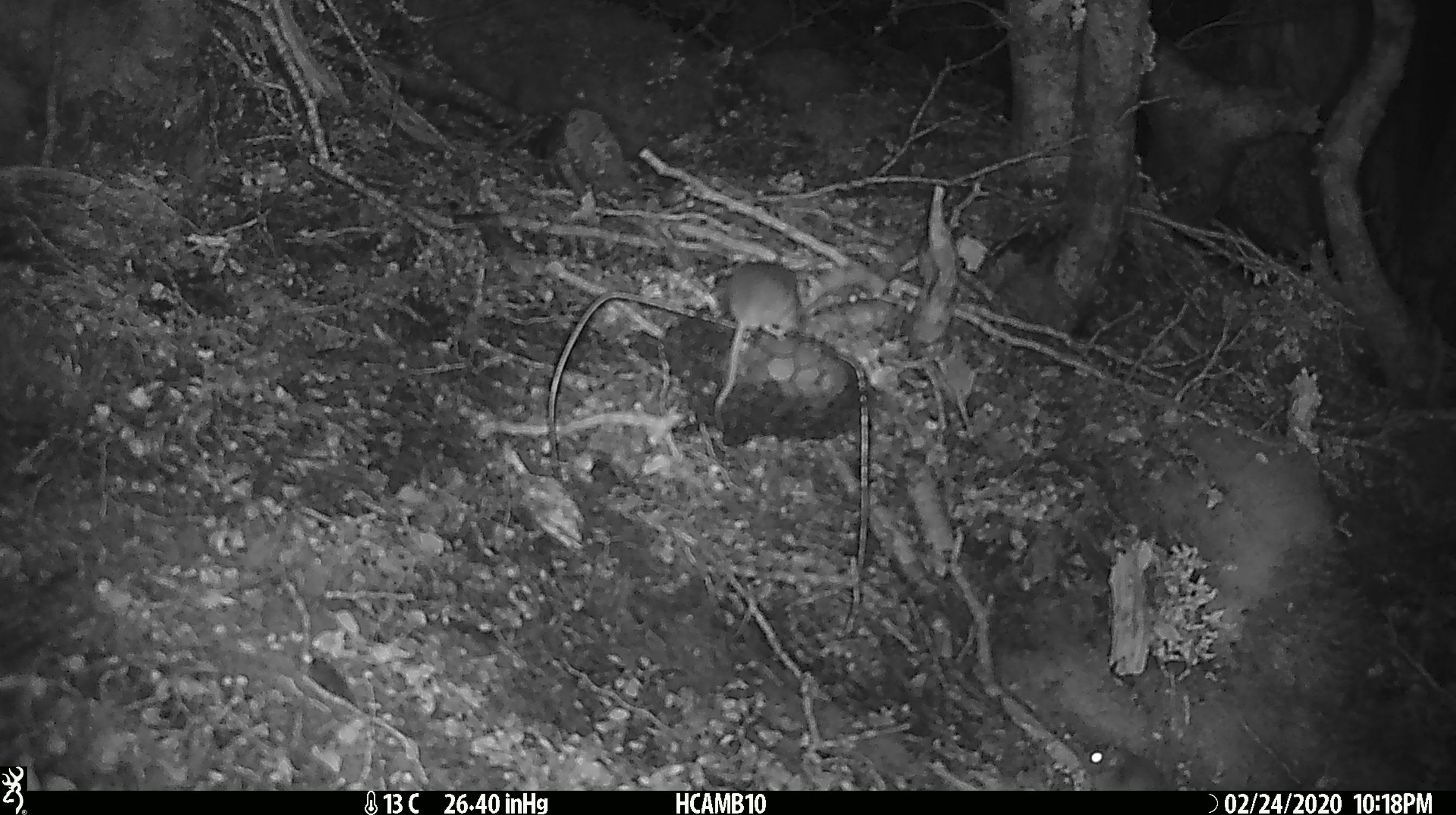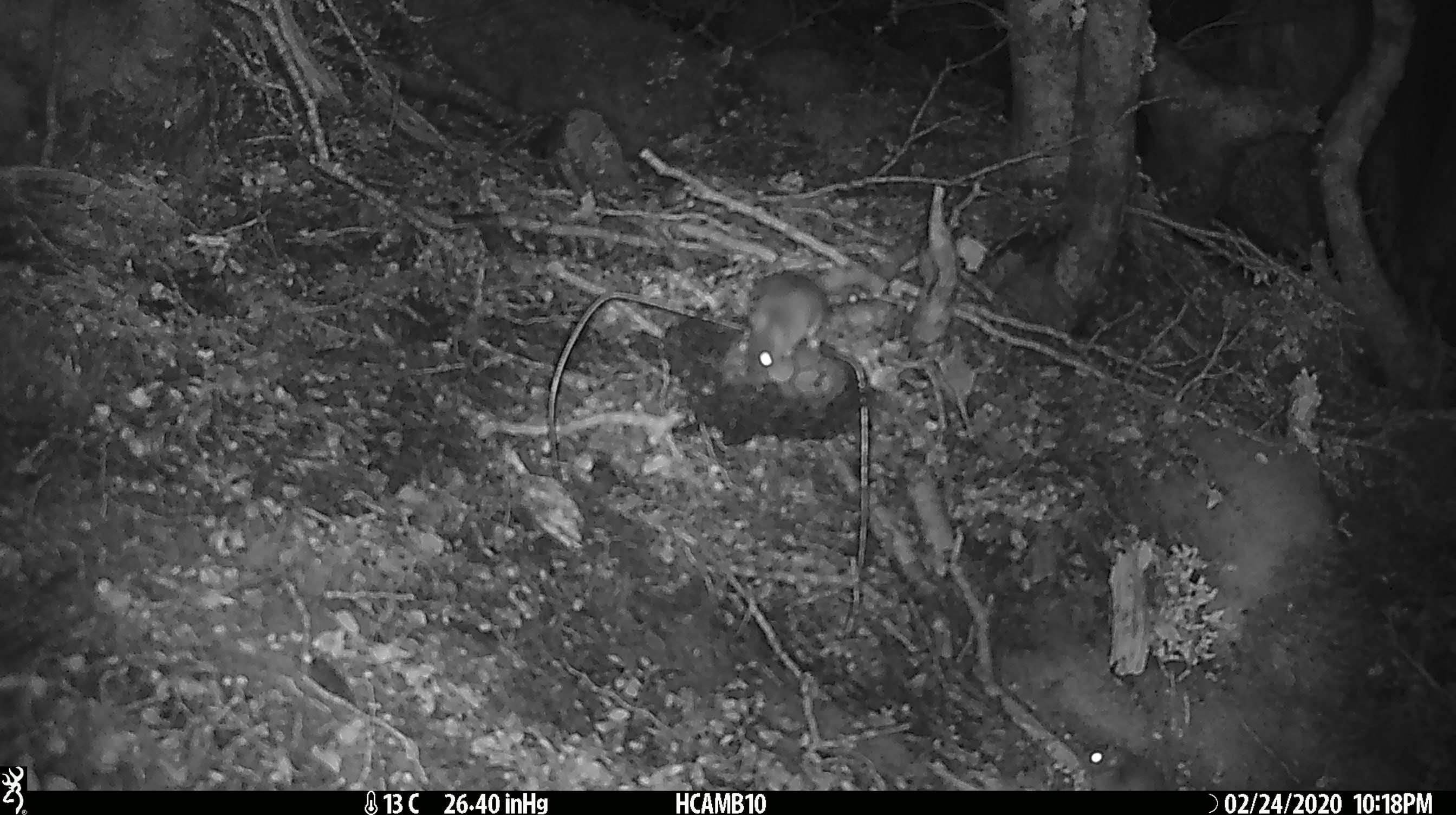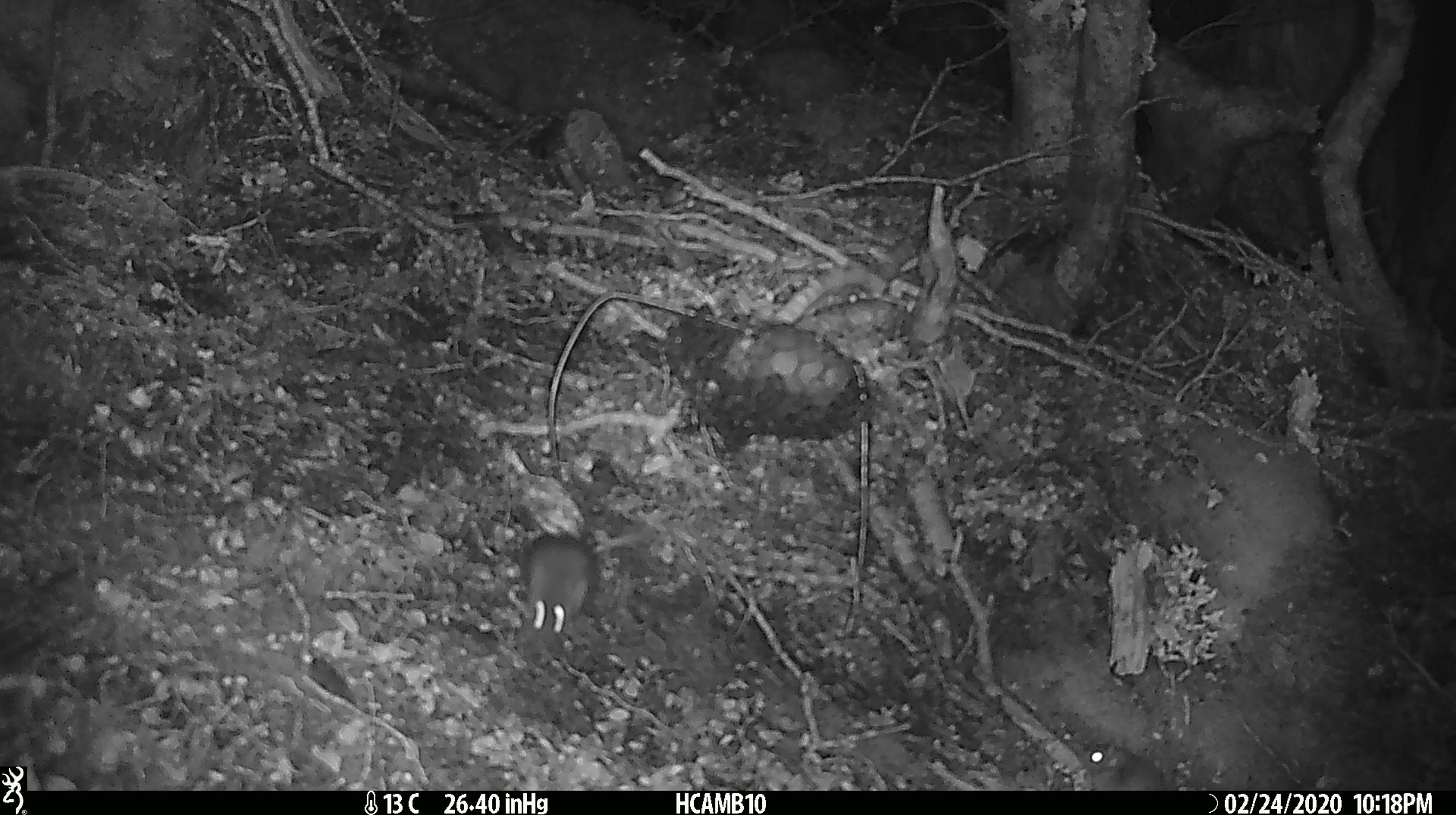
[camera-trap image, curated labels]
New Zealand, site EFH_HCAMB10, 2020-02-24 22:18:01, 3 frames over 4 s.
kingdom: Animalia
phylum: Chordata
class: Mammalia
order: Rodentia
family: Muridae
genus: Mus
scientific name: Mus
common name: mouse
Mouse (Mus).